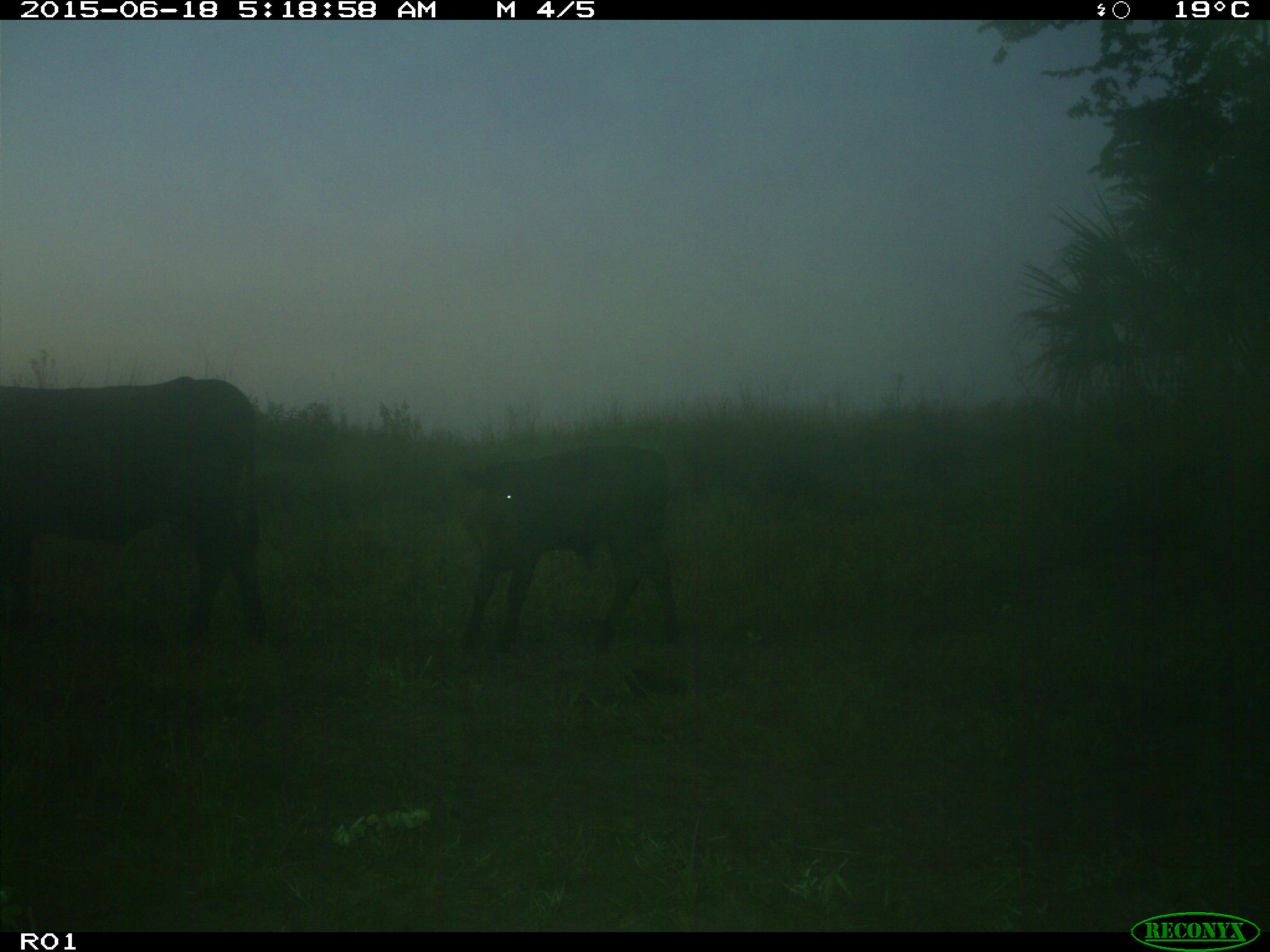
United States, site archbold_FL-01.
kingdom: Animalia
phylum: Chordata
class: Mammalia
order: Artiodactyla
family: Bovidae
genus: Bos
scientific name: Bos taurus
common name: domestic cow